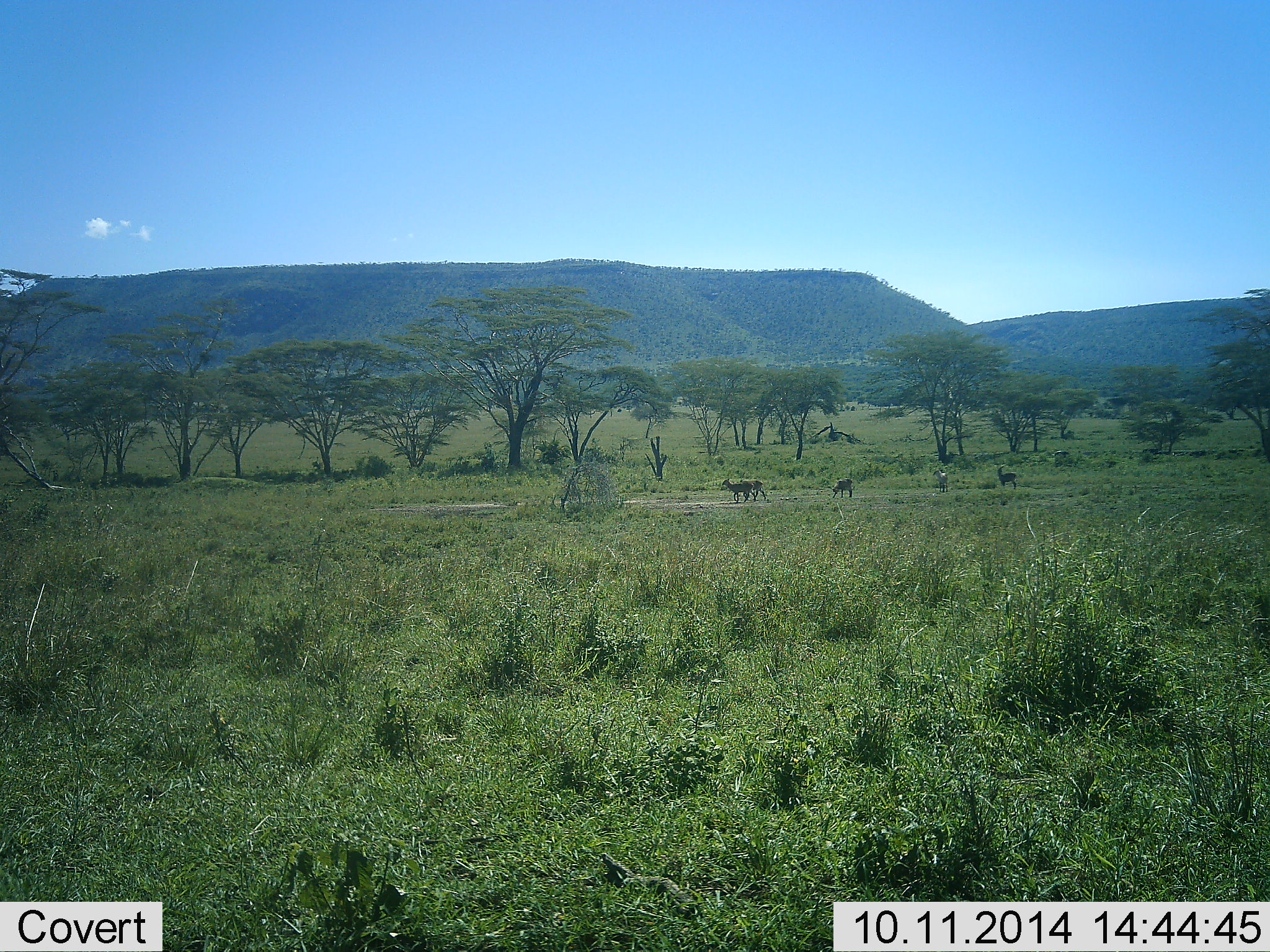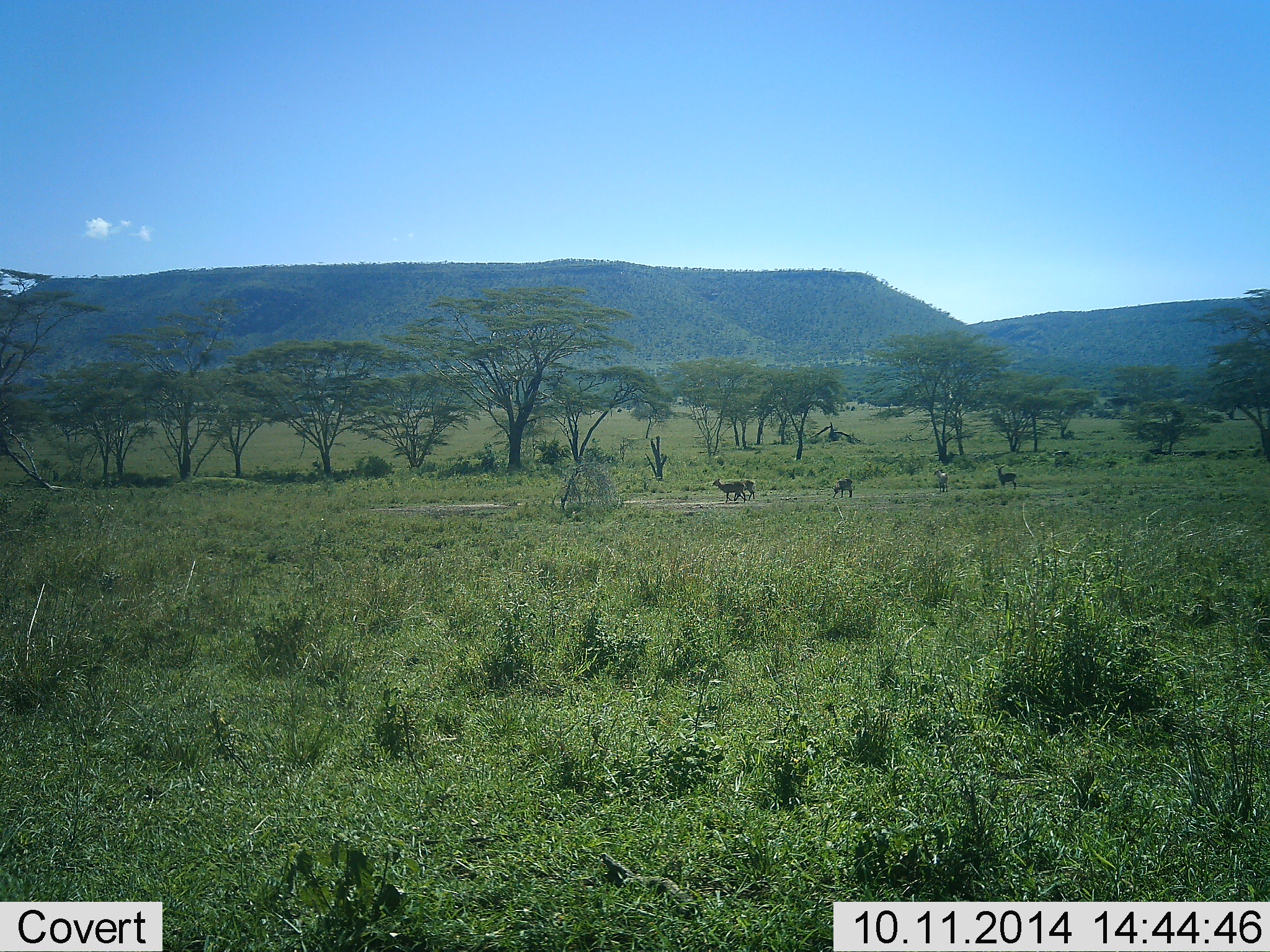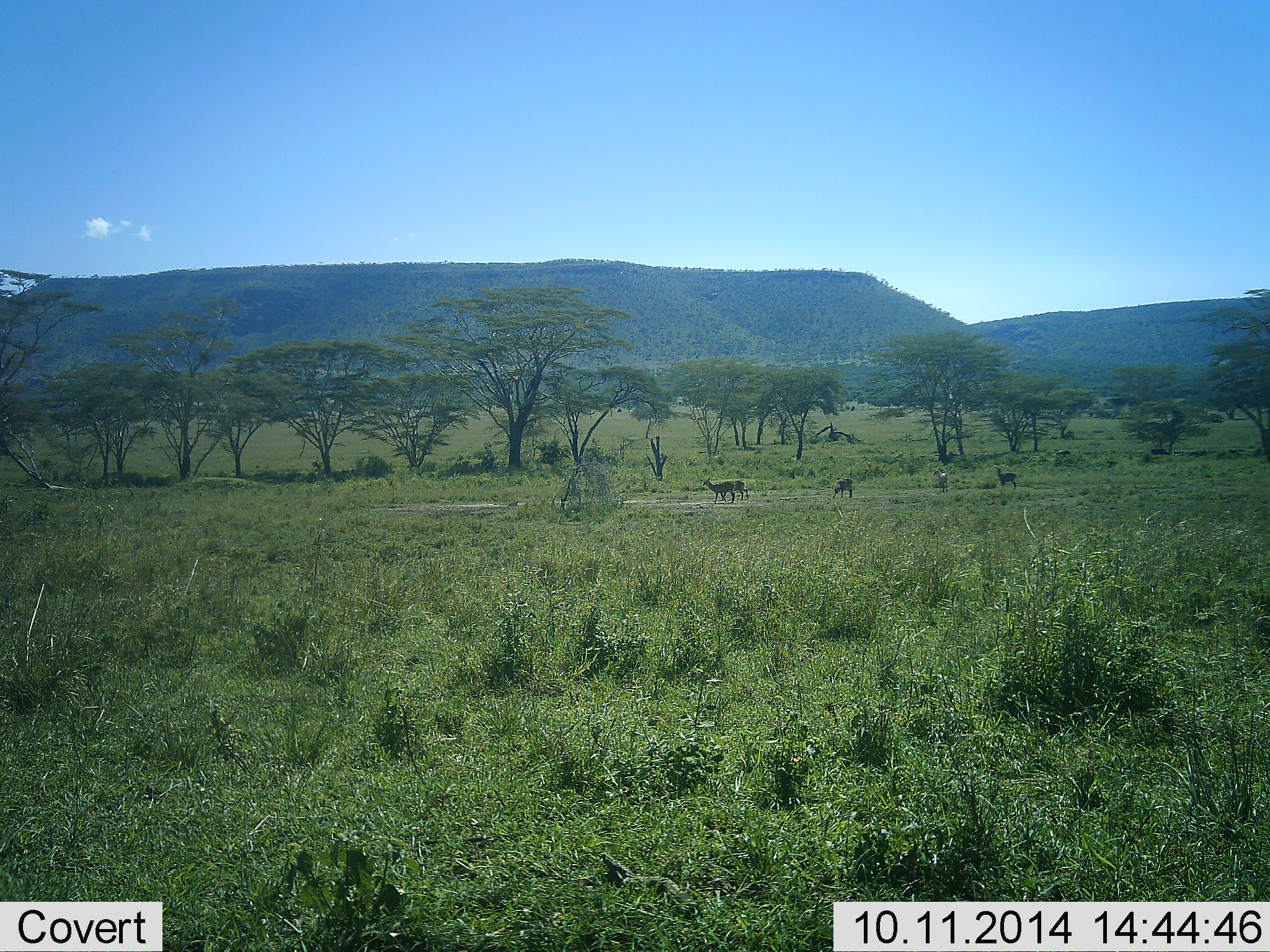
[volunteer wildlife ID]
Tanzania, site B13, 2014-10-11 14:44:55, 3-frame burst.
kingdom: Animalia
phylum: Chordata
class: Mammalia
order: Artiodactyla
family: Bovidae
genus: Eudorcas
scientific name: Eudorcas thomsonii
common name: thomson's gazelle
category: gazellethomsons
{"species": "gazellethomsons (thomson's gazelle) (Eudorcas thomsonii)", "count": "5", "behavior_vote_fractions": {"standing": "50%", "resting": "0%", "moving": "67%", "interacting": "0%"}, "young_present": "17%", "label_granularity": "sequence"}